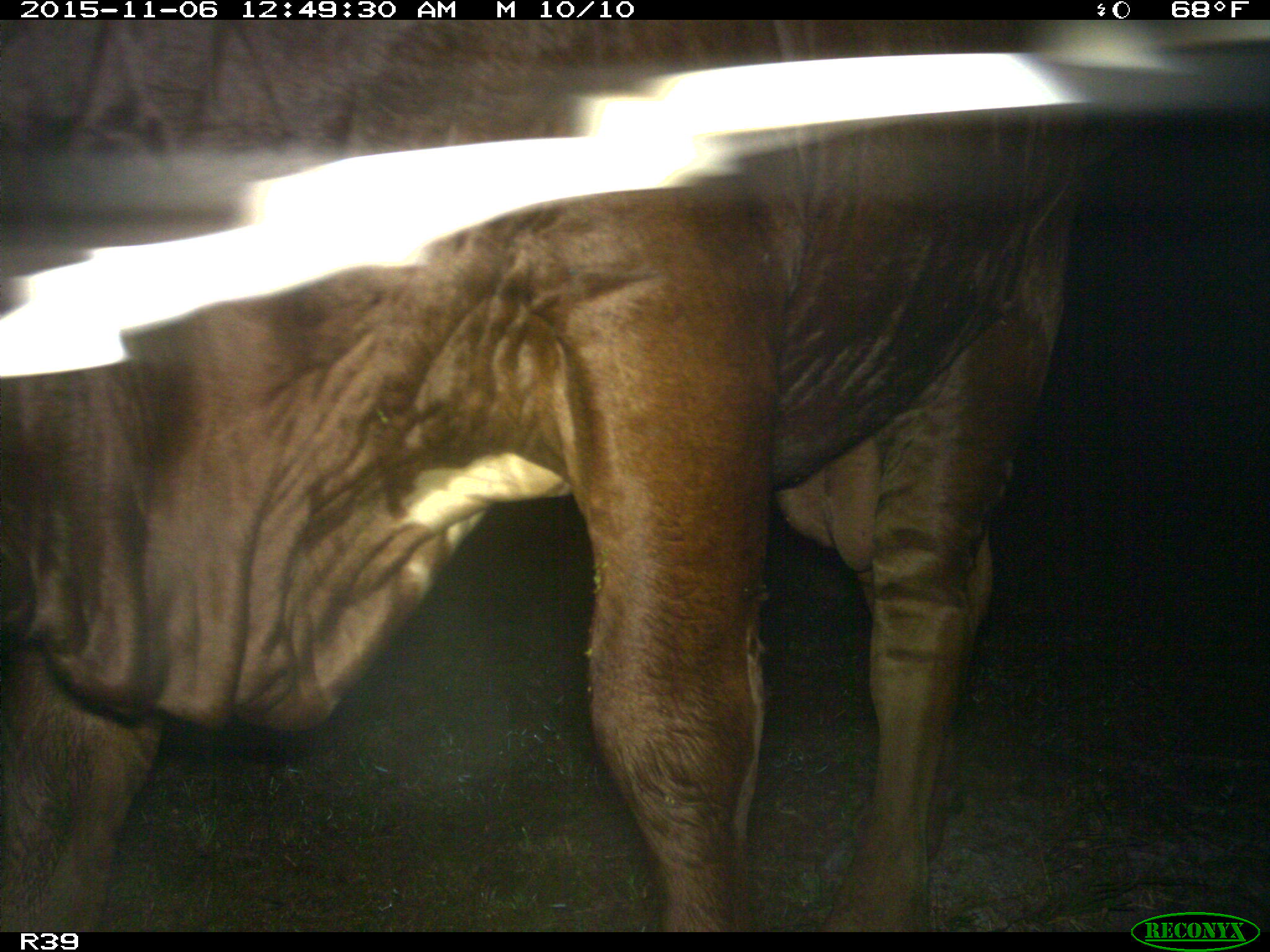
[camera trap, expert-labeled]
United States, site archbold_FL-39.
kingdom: Animalia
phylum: Chordata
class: Mammalia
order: Artiodactyla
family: Bovidae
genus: Bos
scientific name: Bos taurus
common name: domestic cow